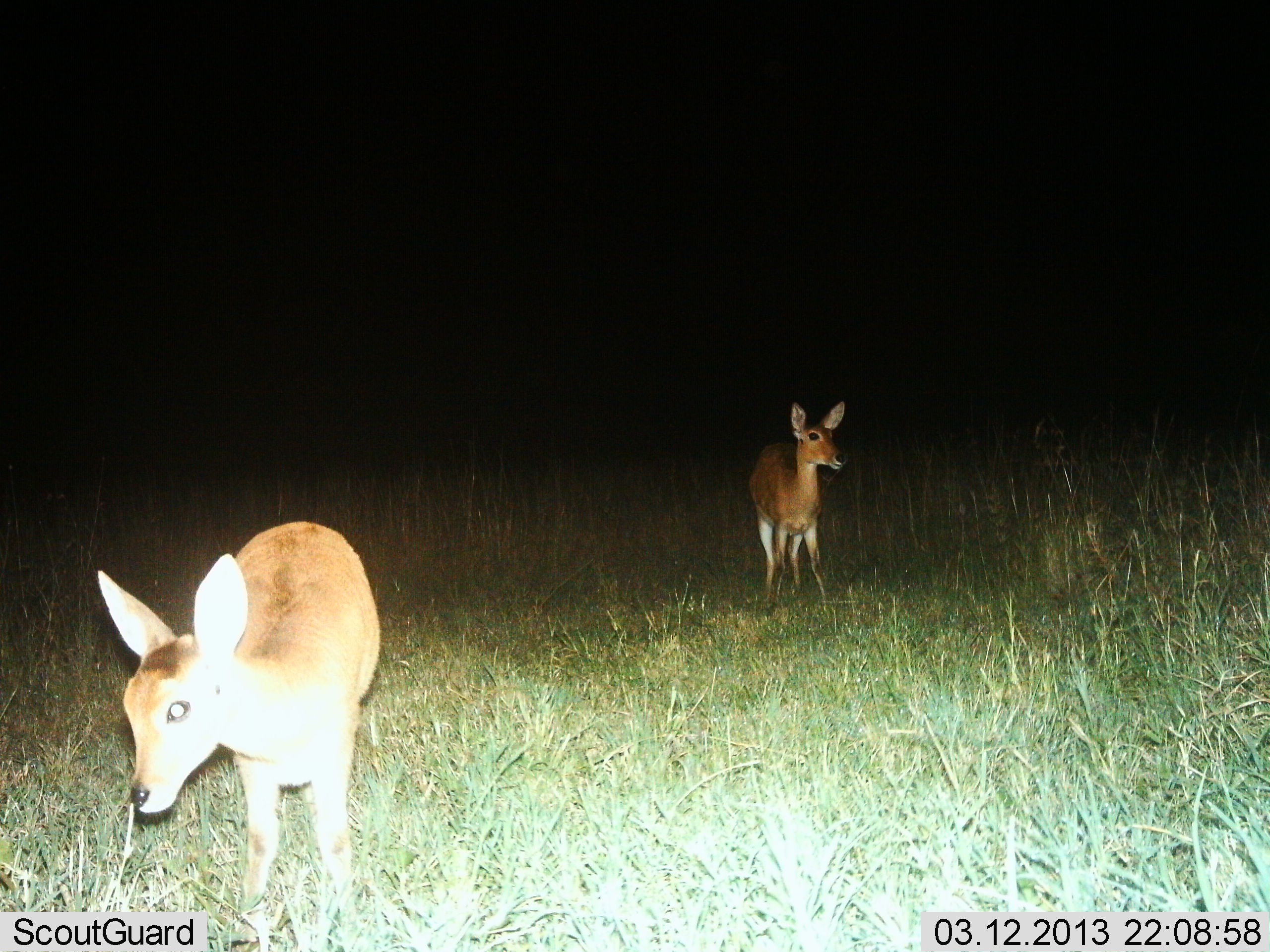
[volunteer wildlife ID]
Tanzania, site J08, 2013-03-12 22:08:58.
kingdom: Animalia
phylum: Chordata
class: Mammalia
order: Artiodactyla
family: Bovidae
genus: Redunca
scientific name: Redunca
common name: reedbuck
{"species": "reedbuck (Redunca)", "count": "2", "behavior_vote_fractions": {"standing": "78%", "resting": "0%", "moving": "17%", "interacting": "0%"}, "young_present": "6%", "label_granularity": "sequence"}